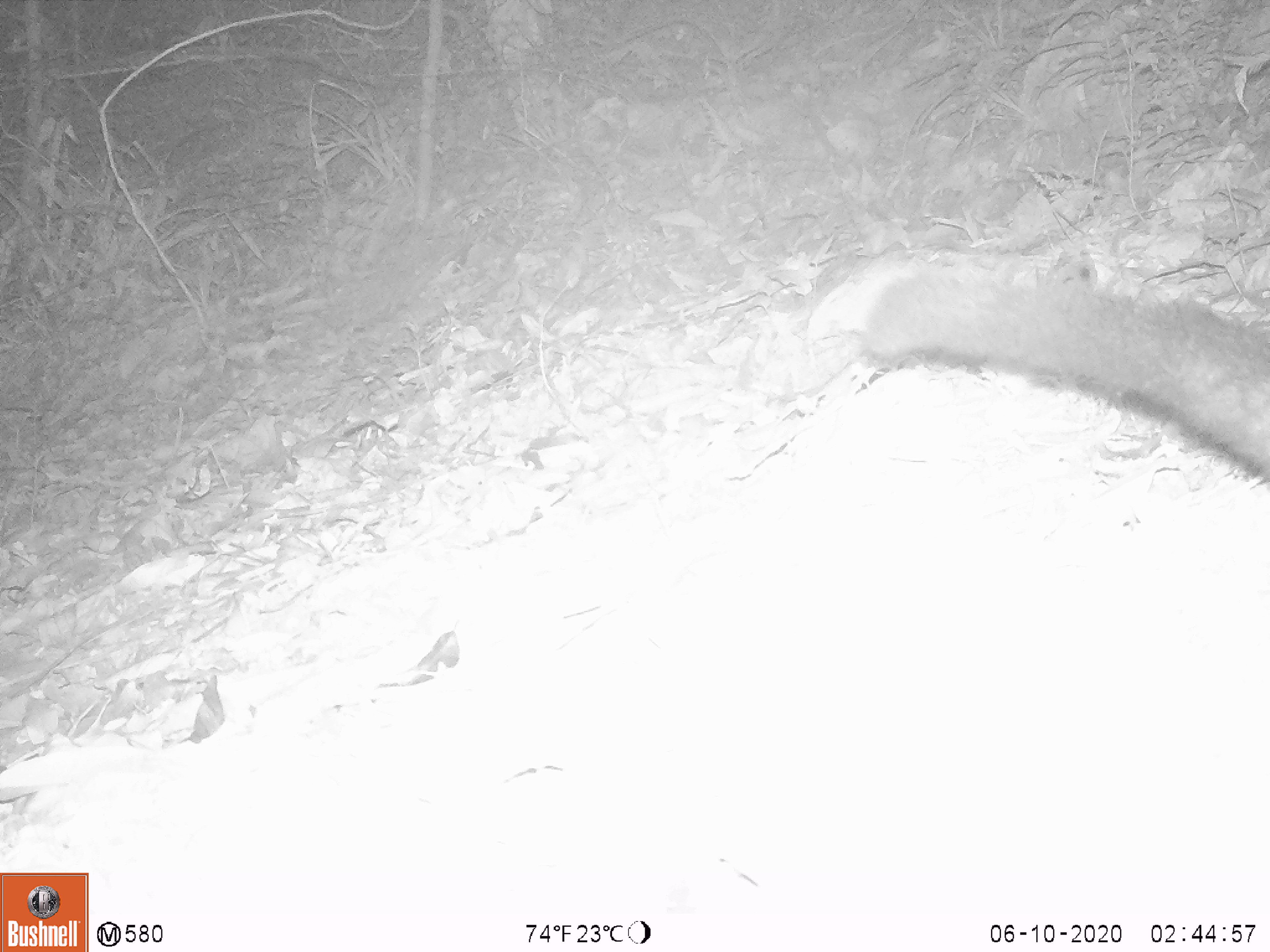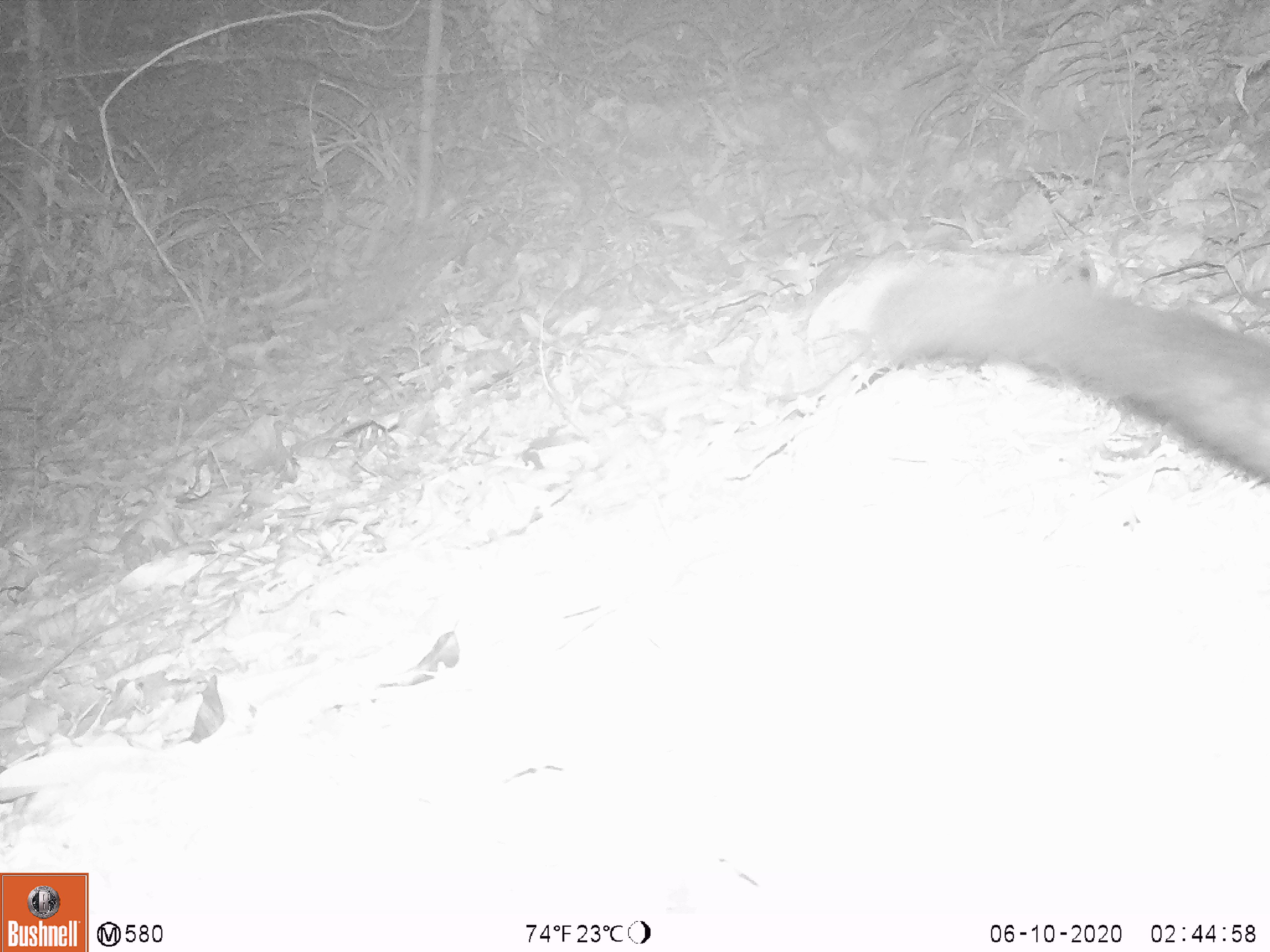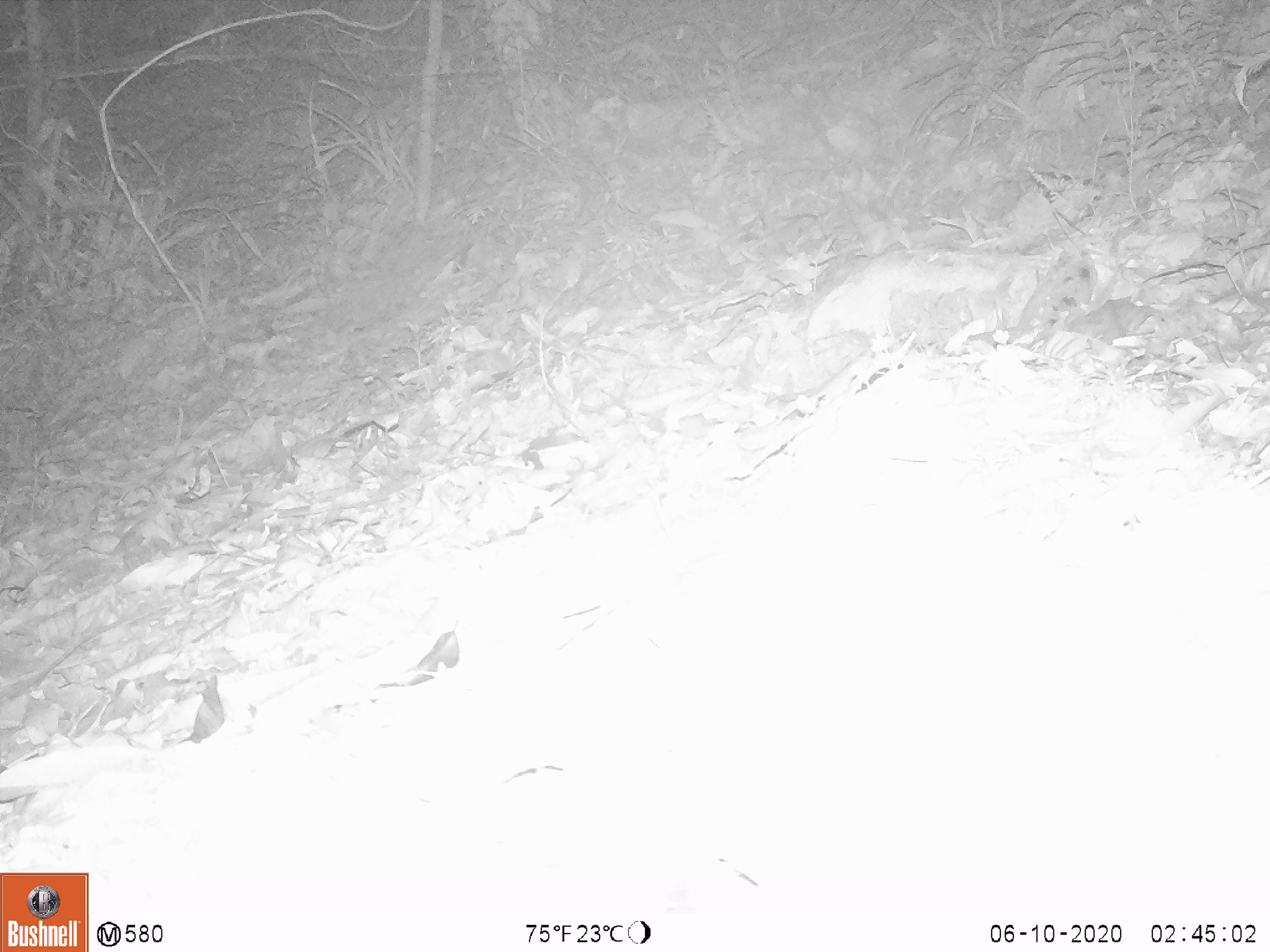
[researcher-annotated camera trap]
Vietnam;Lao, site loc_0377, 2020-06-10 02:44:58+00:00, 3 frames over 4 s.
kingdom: Animalia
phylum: Chordata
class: Mammalia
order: Carnivora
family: Viverridae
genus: Paradoxurus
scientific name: Paradoxurus hermaphroditus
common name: common palm civet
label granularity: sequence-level